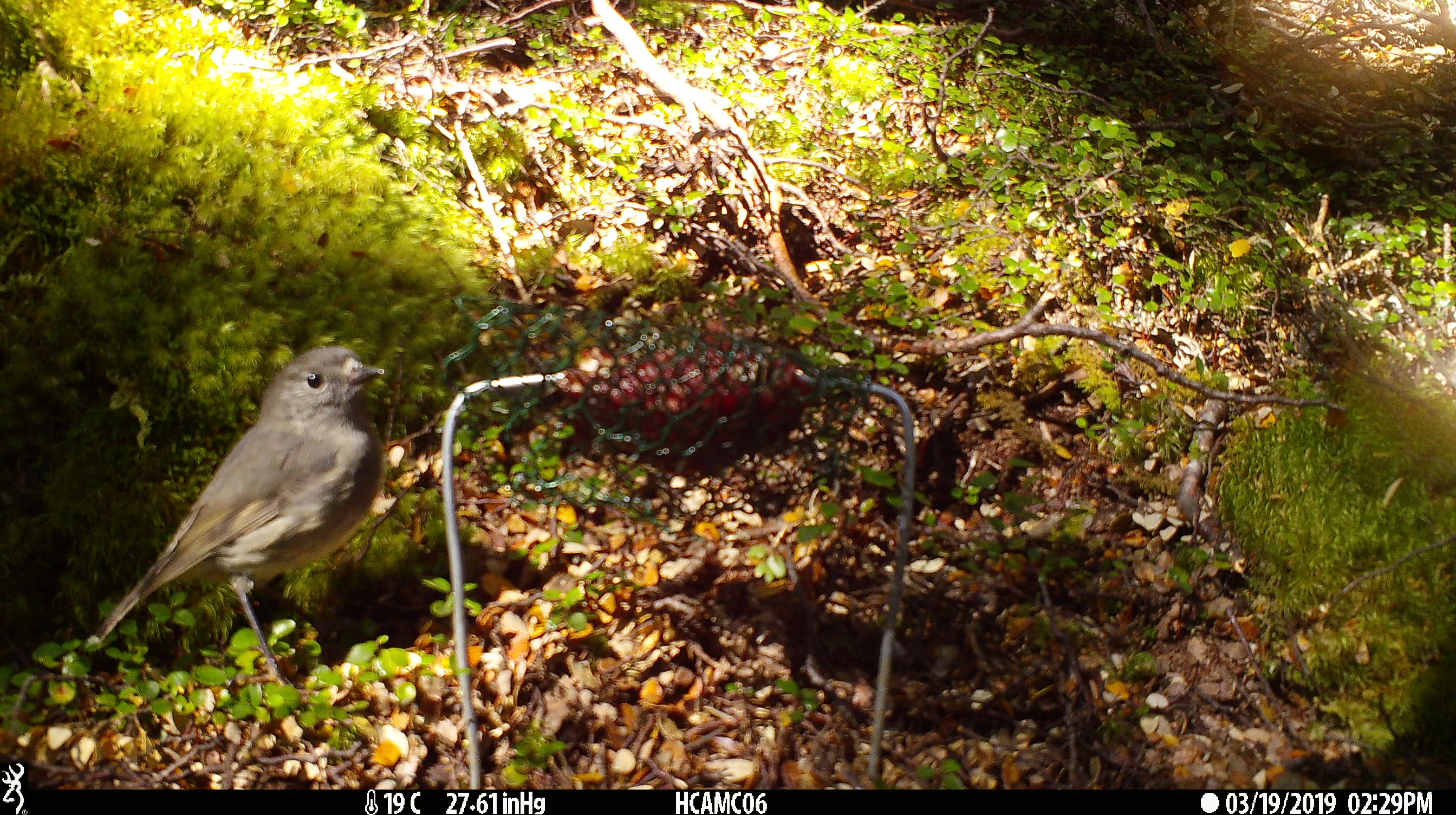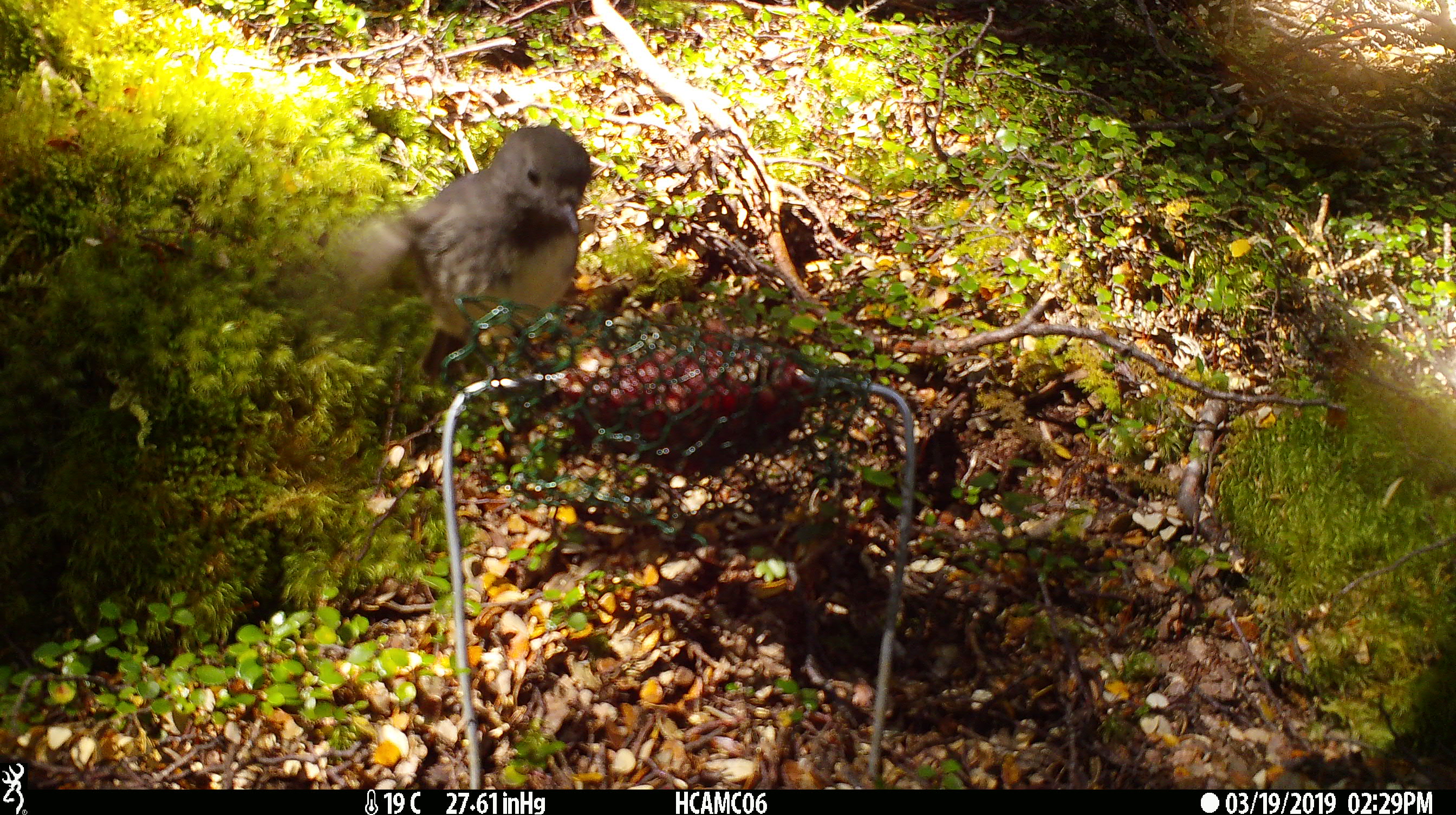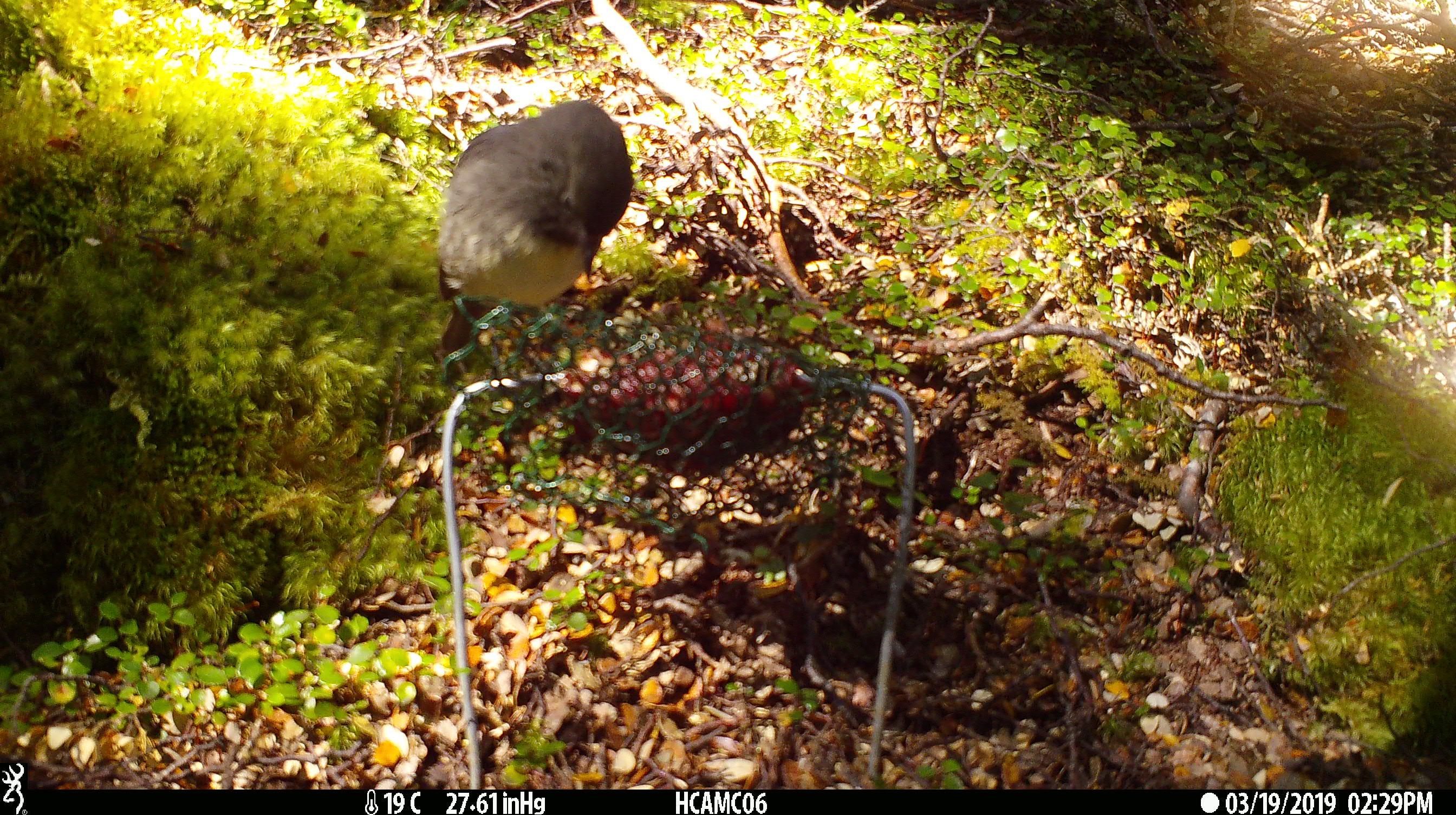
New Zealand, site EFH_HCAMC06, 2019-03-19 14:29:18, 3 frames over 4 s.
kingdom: Animalia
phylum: Chordata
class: Aves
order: Passeriformes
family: Petroicidae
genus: Petroica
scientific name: Petroica australis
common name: new zealand robin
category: robin